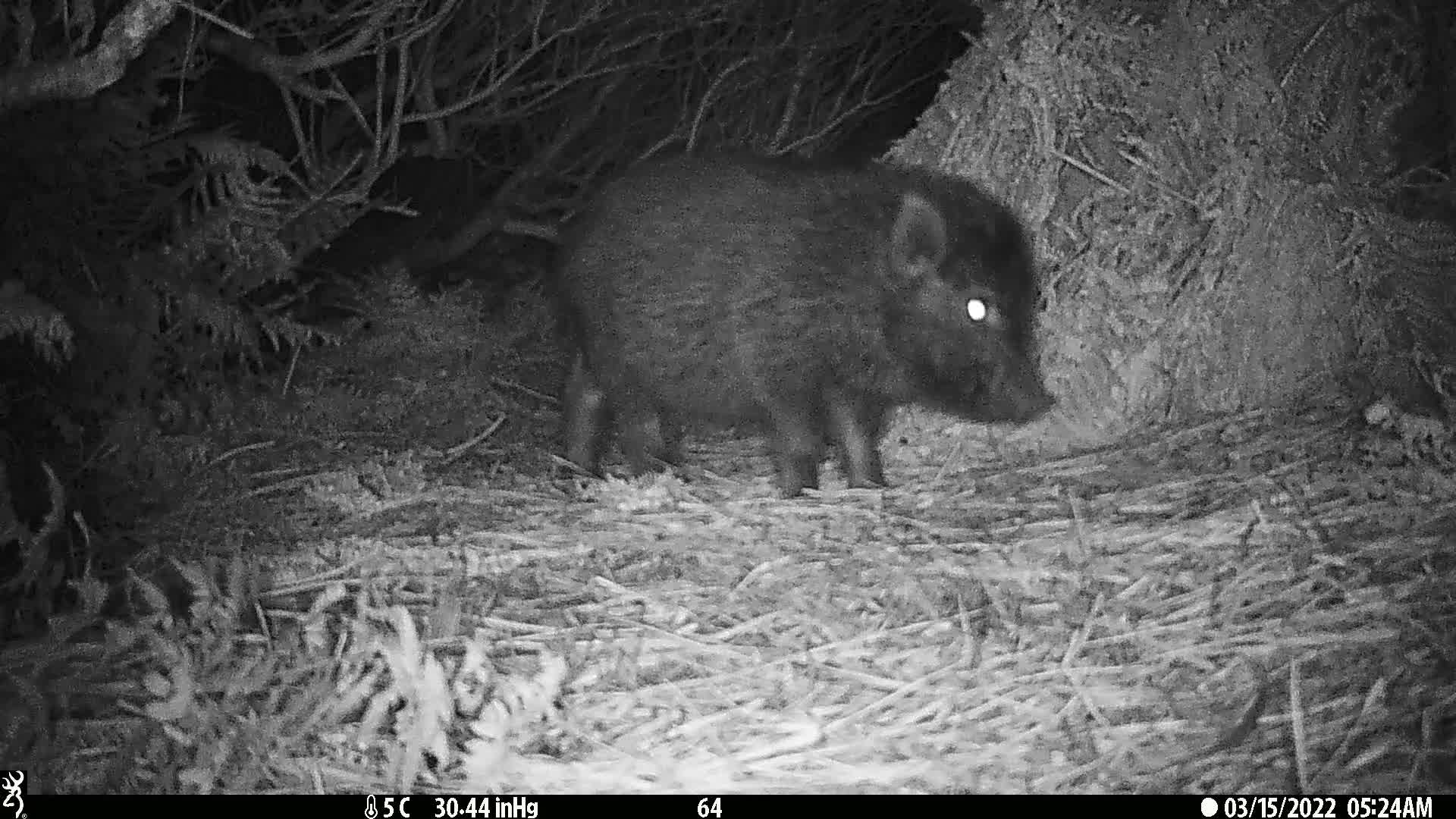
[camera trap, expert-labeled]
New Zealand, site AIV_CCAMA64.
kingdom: Animalia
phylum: Chordata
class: Mammalia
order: Artiodactyla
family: Suidae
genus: Sus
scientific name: Sus scrofa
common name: pig